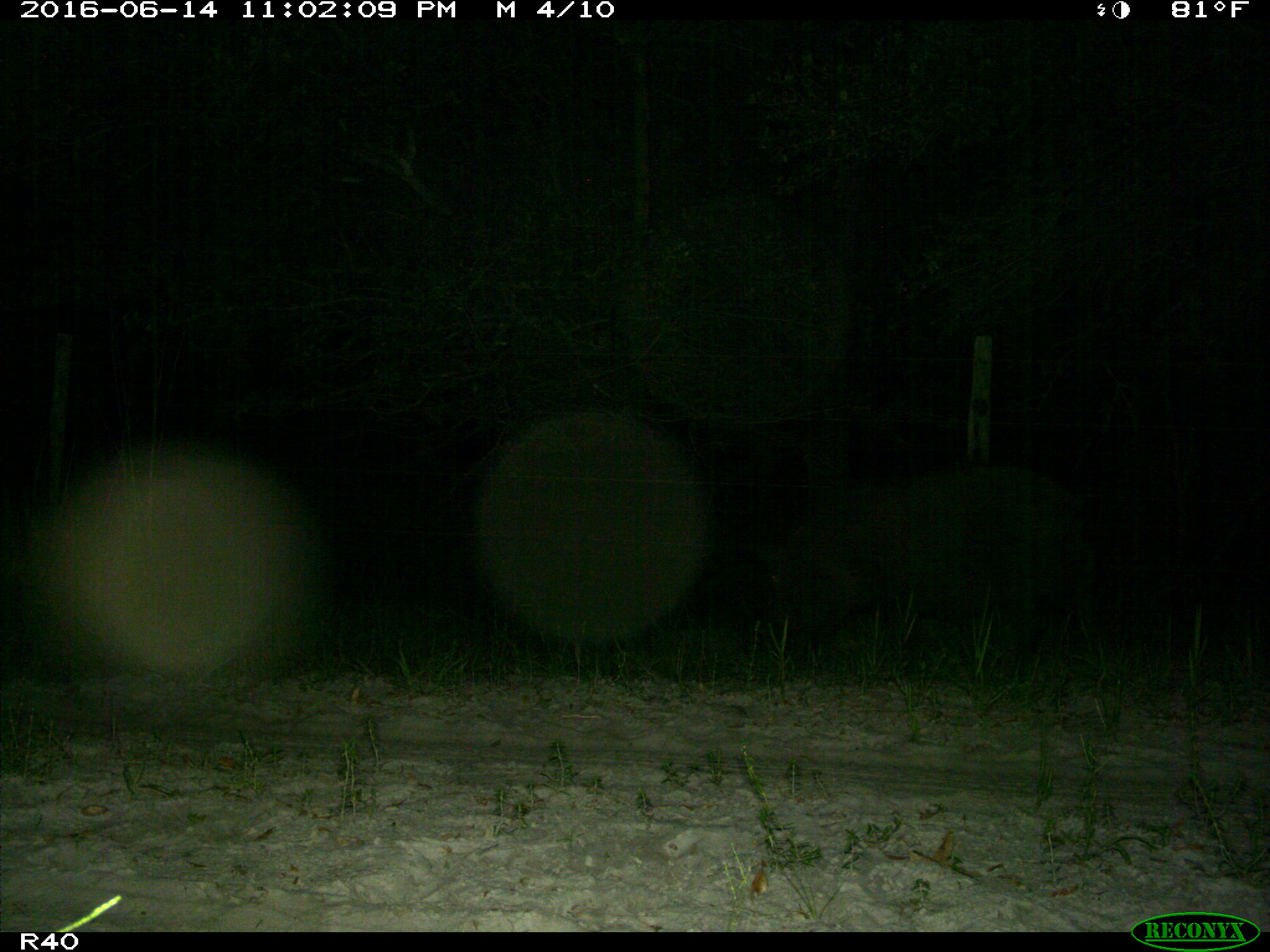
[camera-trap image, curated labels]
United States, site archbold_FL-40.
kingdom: Animalia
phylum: Chordata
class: Mammalia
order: Artiodactyla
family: Suidae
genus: Sus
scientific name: Sus scrofa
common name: wild boar